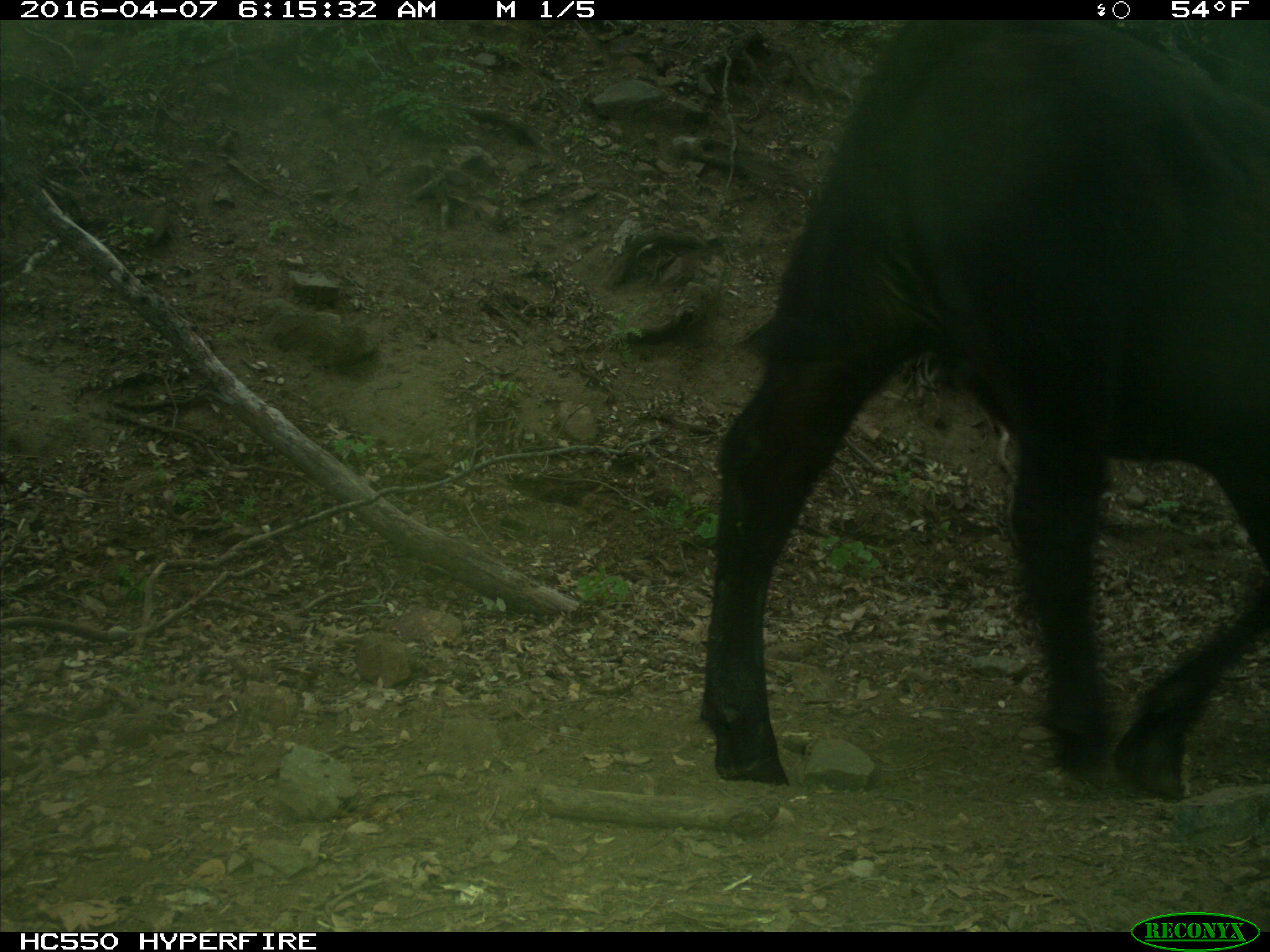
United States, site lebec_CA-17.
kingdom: Animalia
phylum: Chordata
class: Mammalia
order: Artiodactyla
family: Bovidae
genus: Bos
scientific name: Bos taurus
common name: domestic cow